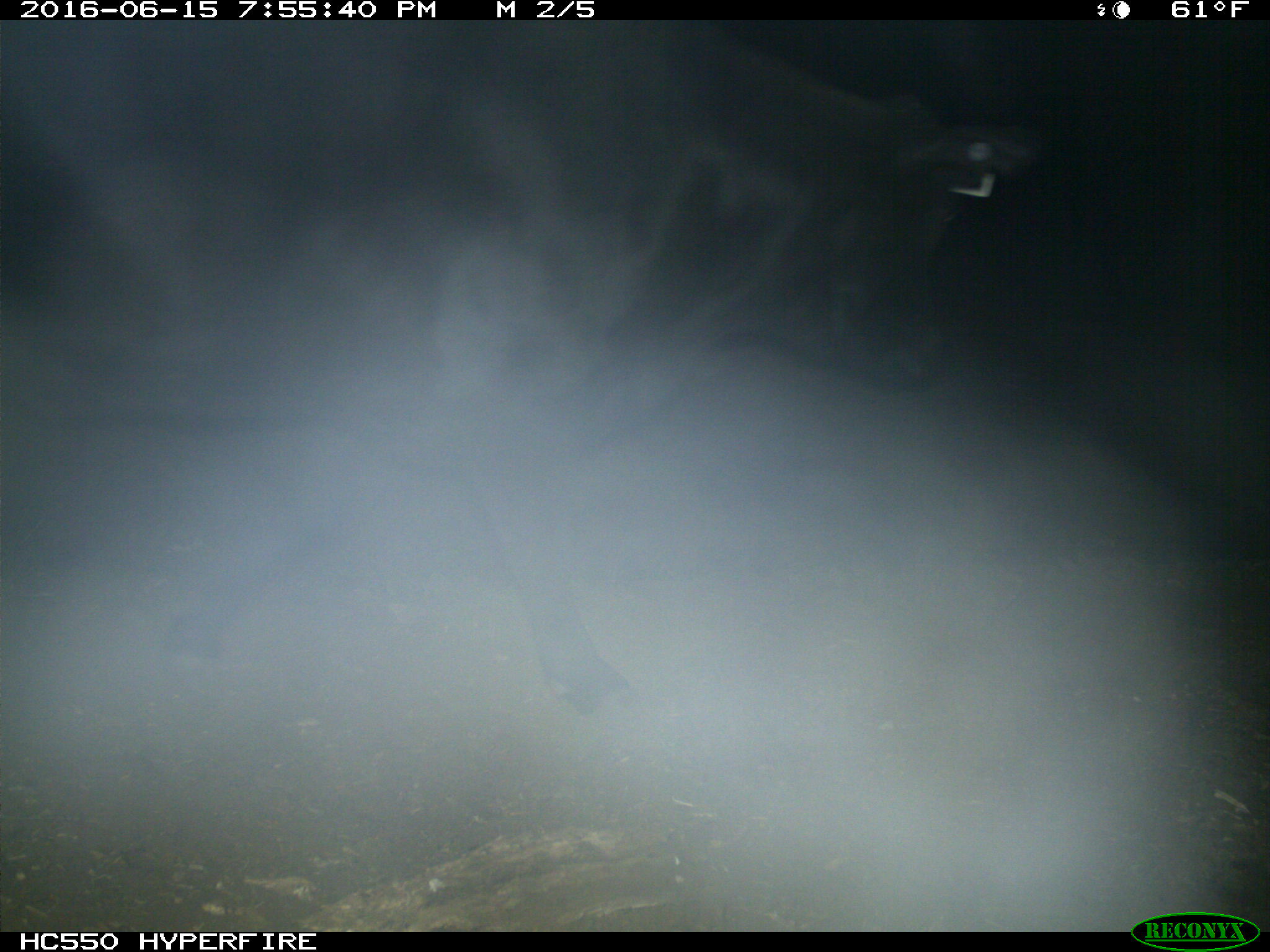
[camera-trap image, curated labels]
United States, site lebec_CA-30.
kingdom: Animalia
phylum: Chordata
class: Mammalia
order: Artiodactyla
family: Bovidae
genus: Bos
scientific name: Bos taurus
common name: domestic cow